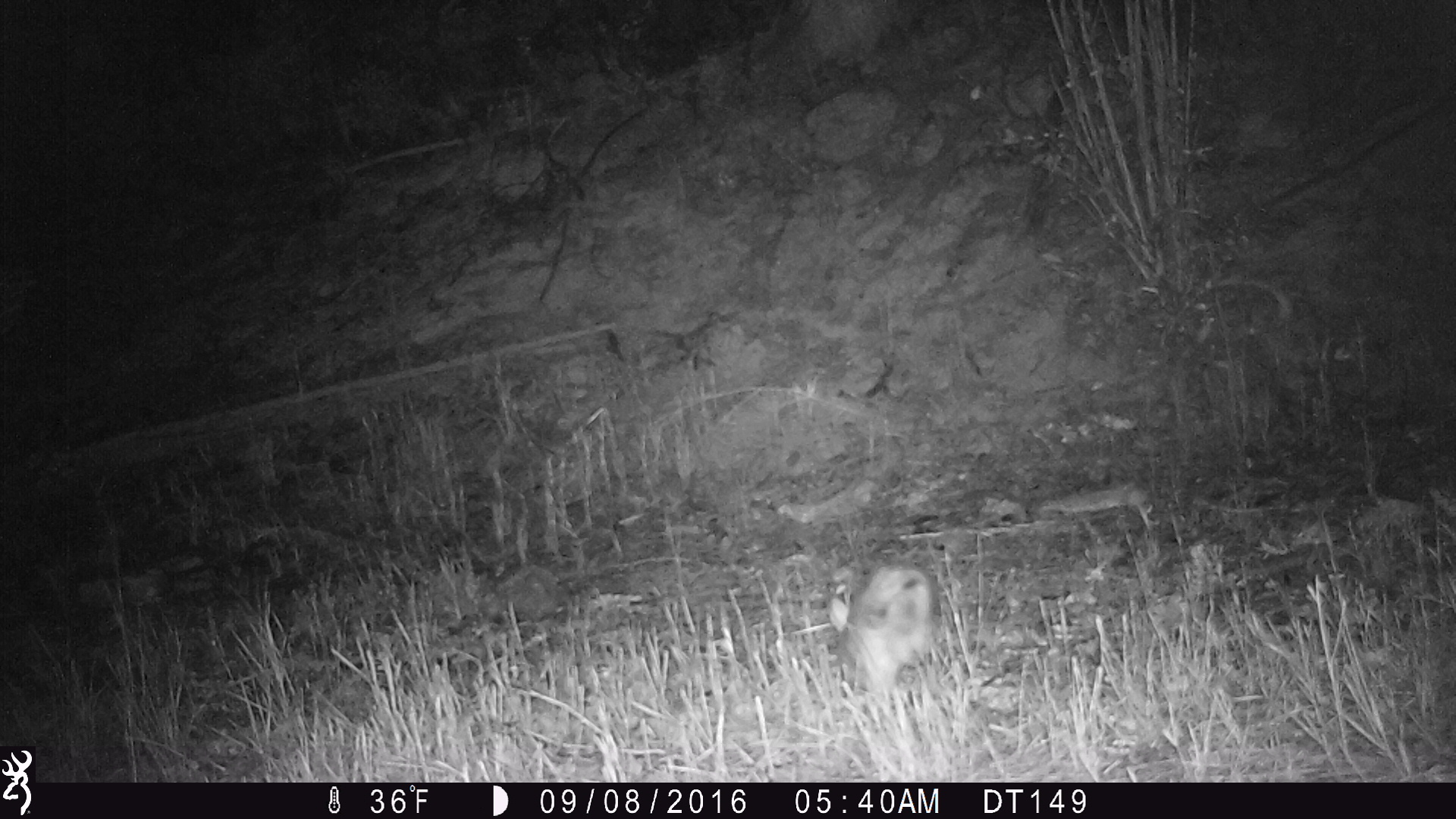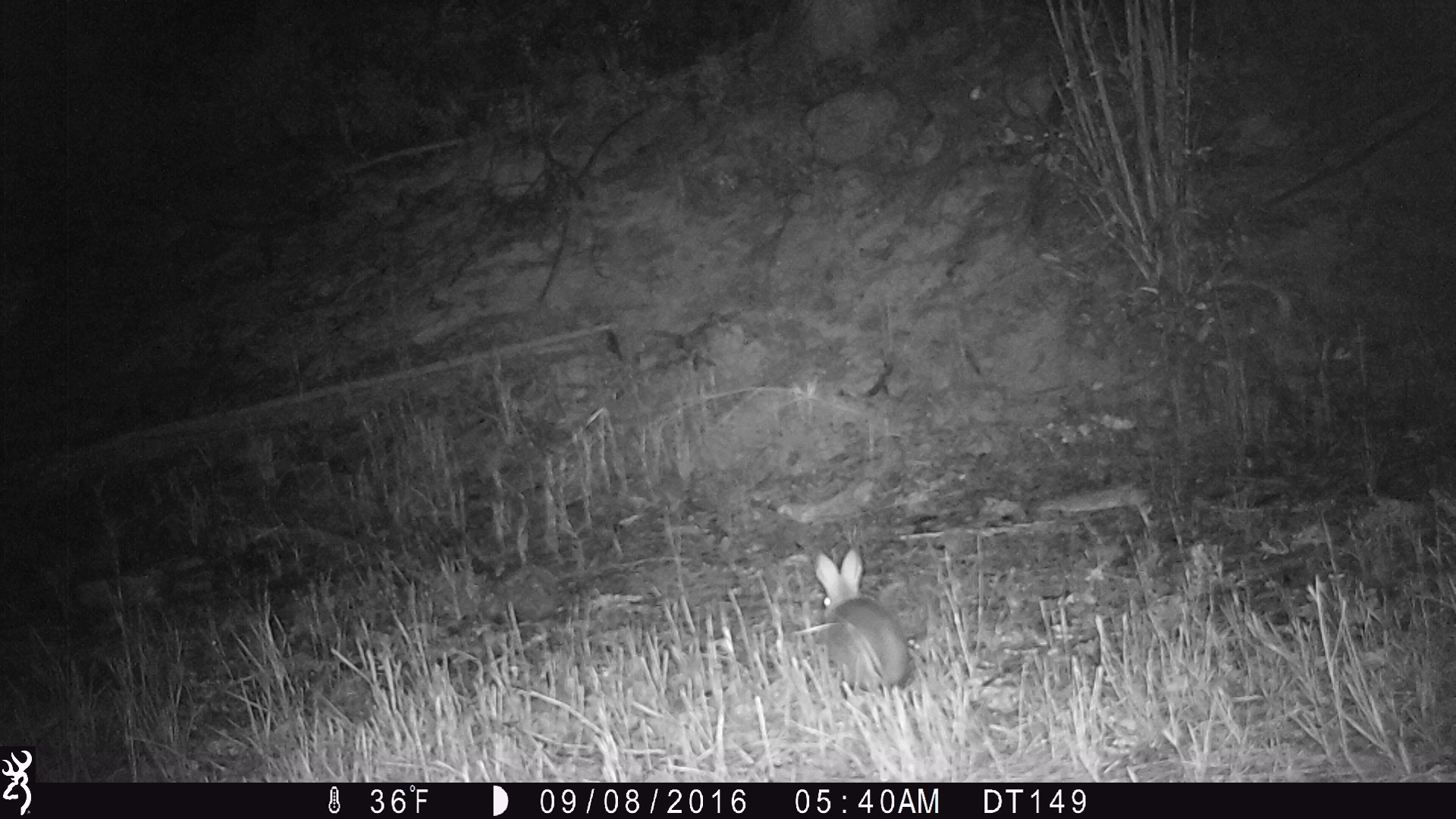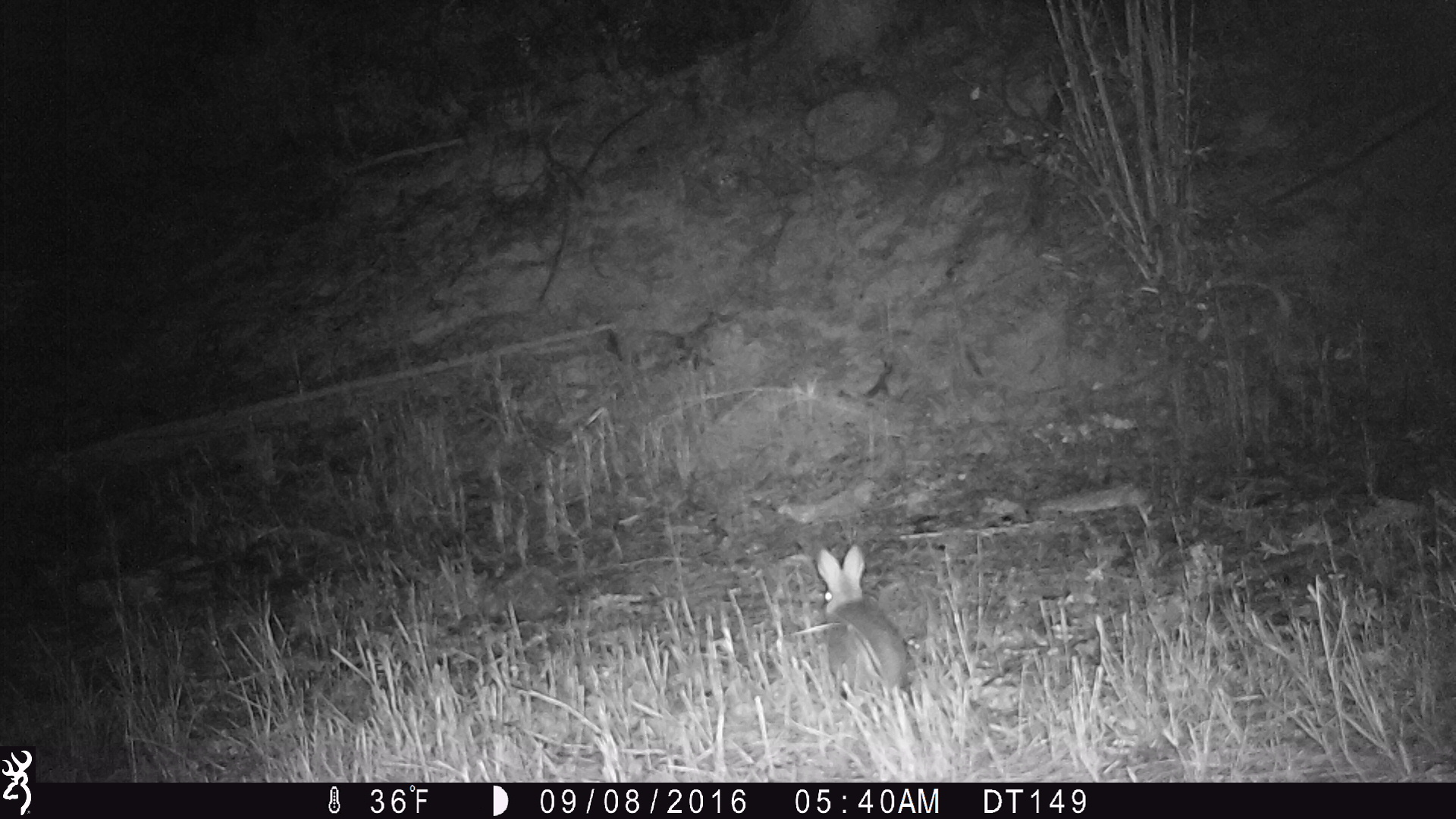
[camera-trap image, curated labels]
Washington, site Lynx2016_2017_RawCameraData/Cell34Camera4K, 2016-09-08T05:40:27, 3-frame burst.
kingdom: Animalia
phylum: Chordata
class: Mammalia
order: Lagomorpha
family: Leporidae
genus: Lepus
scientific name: Lepus americanus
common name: snowshoe hare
Lepus americanus (snowshoe hare). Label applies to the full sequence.